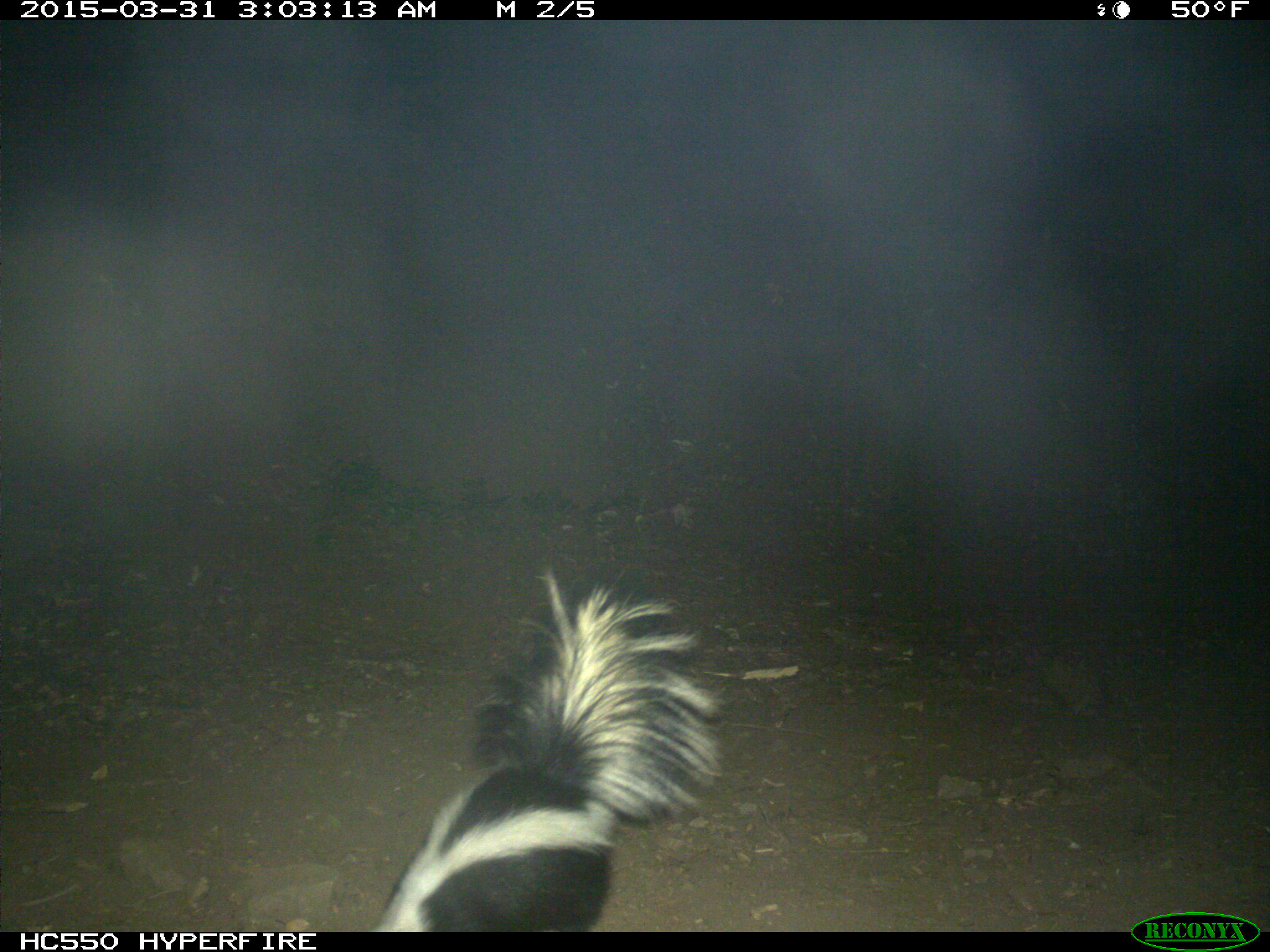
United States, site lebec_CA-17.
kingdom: Animalia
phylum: Chordata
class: Mammalia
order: Carnivora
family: Mephitidae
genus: Mephitis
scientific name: Mephitis mephitis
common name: striped skunk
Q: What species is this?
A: Mephitis mephitis (striped skunk).